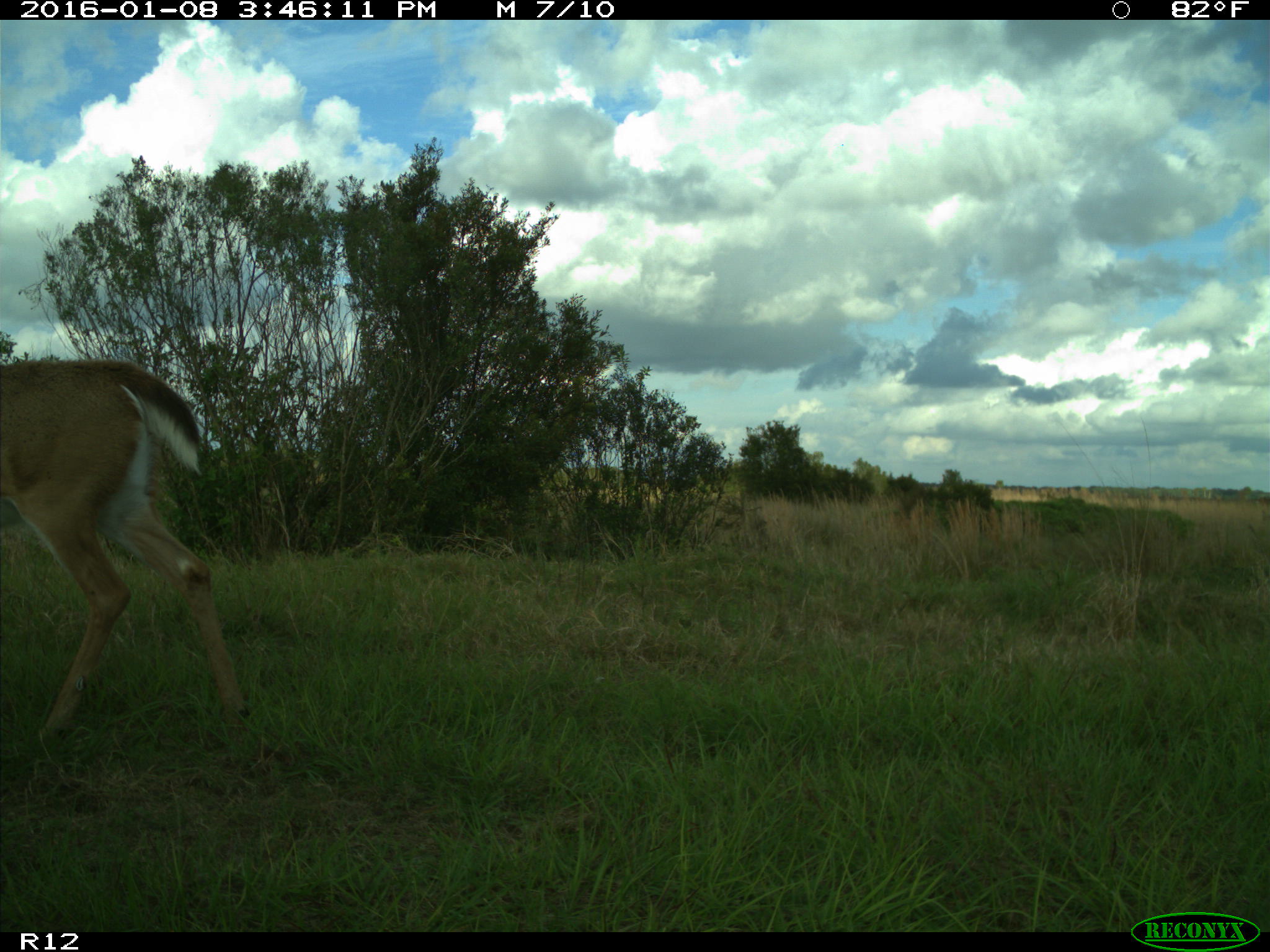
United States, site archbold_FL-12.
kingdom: Animalia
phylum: Chordata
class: Mammalia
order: Artiodactyla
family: Cervidae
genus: Odocoileus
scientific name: Odocoileus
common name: deer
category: unidentified deer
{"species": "unidentified deer (deer) (Odocoileus)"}